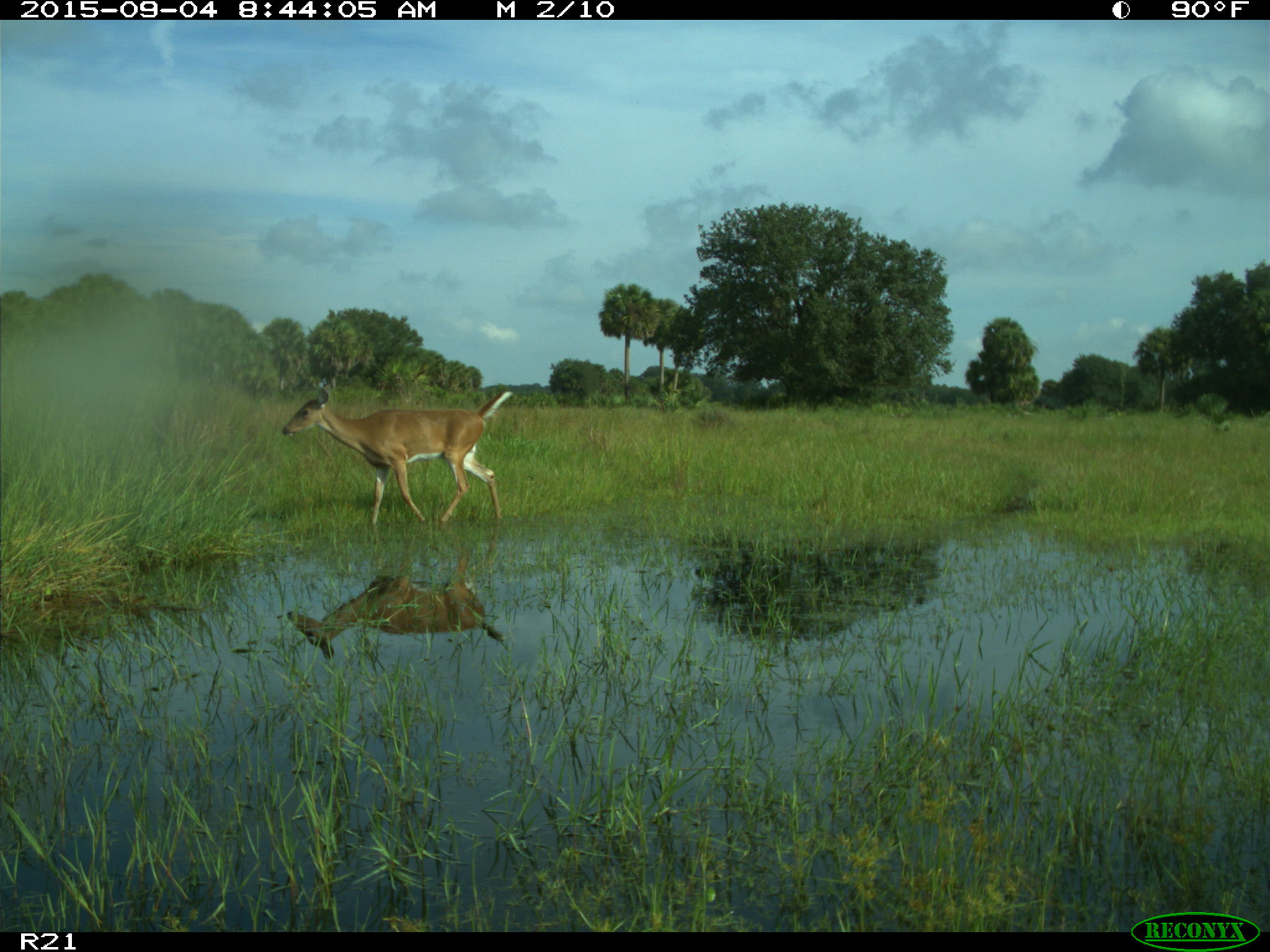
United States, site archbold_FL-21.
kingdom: Animalia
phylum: Chordata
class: Mammalia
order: Artiodactyla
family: Cervidae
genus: Odocoileus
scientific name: Odocoileus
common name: deer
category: unidentified deer